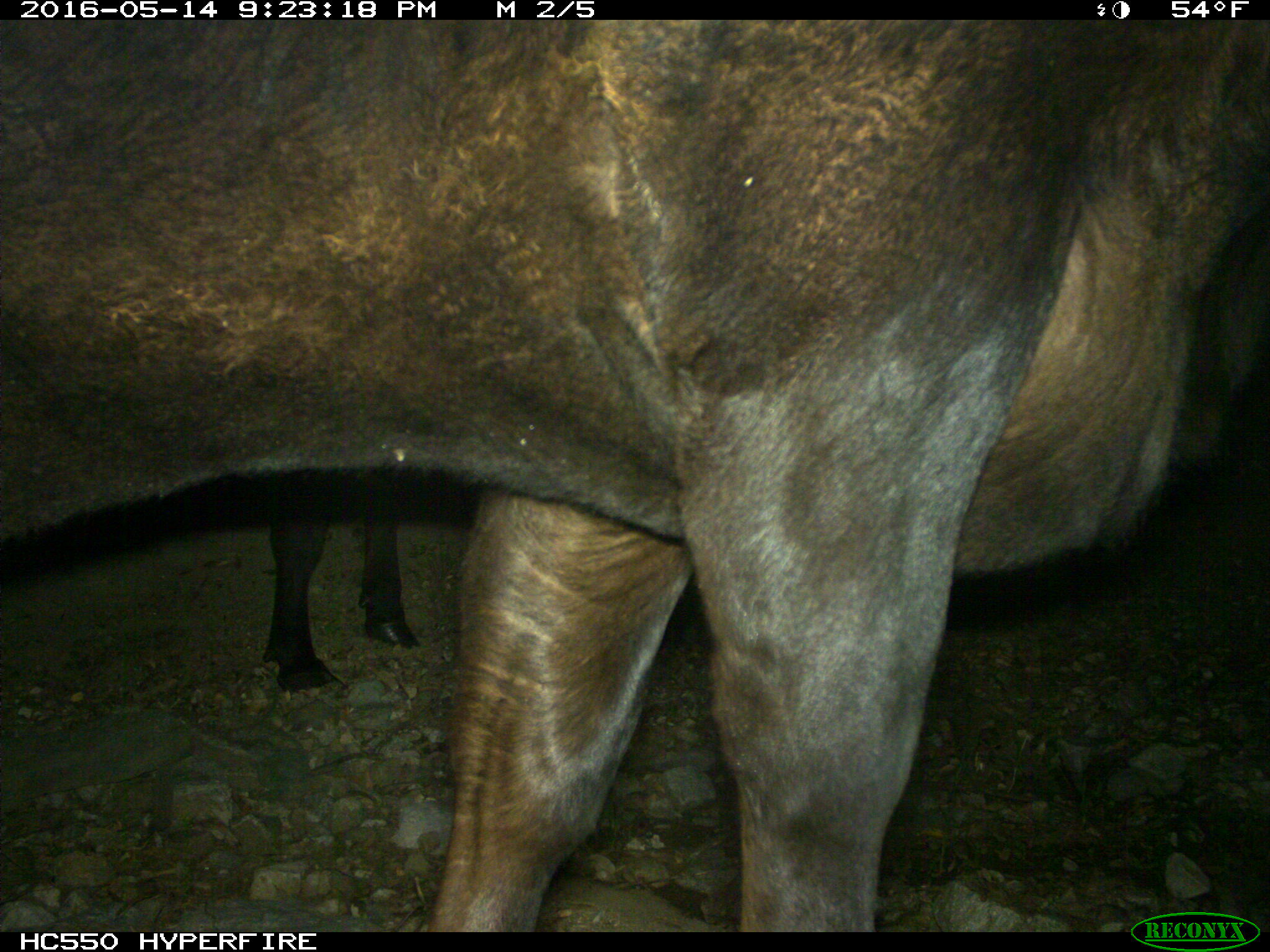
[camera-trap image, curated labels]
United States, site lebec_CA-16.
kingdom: Animalia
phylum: Chordata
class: Mammalia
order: Artiodactyla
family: Bovidae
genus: Bos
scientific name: Bos taurus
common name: domestic cow